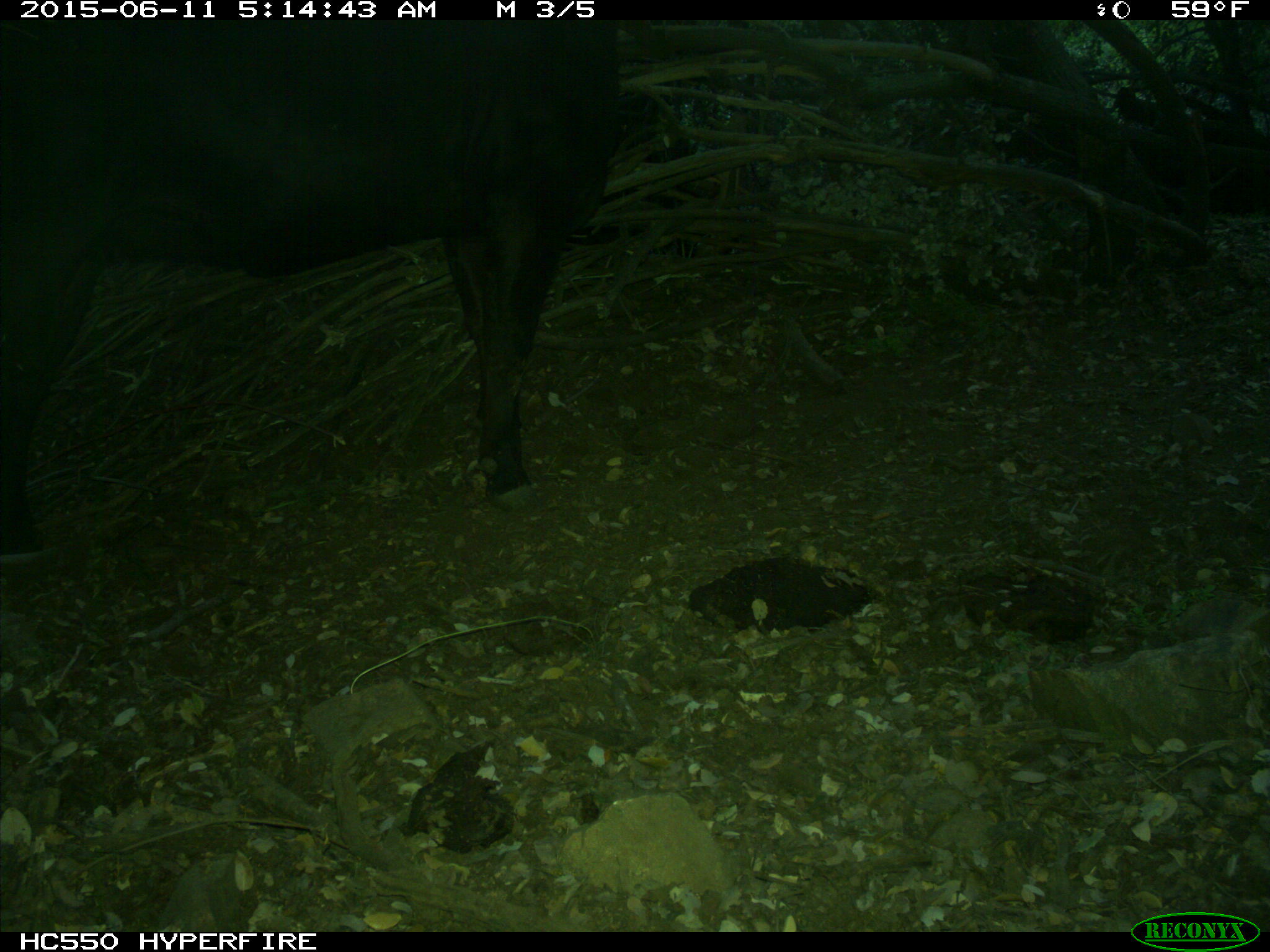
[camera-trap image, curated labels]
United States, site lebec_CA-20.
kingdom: Animalia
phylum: Chordata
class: Mammalia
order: Artiodactyla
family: Bovidae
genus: Bos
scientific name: Bos taurus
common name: domestic cow